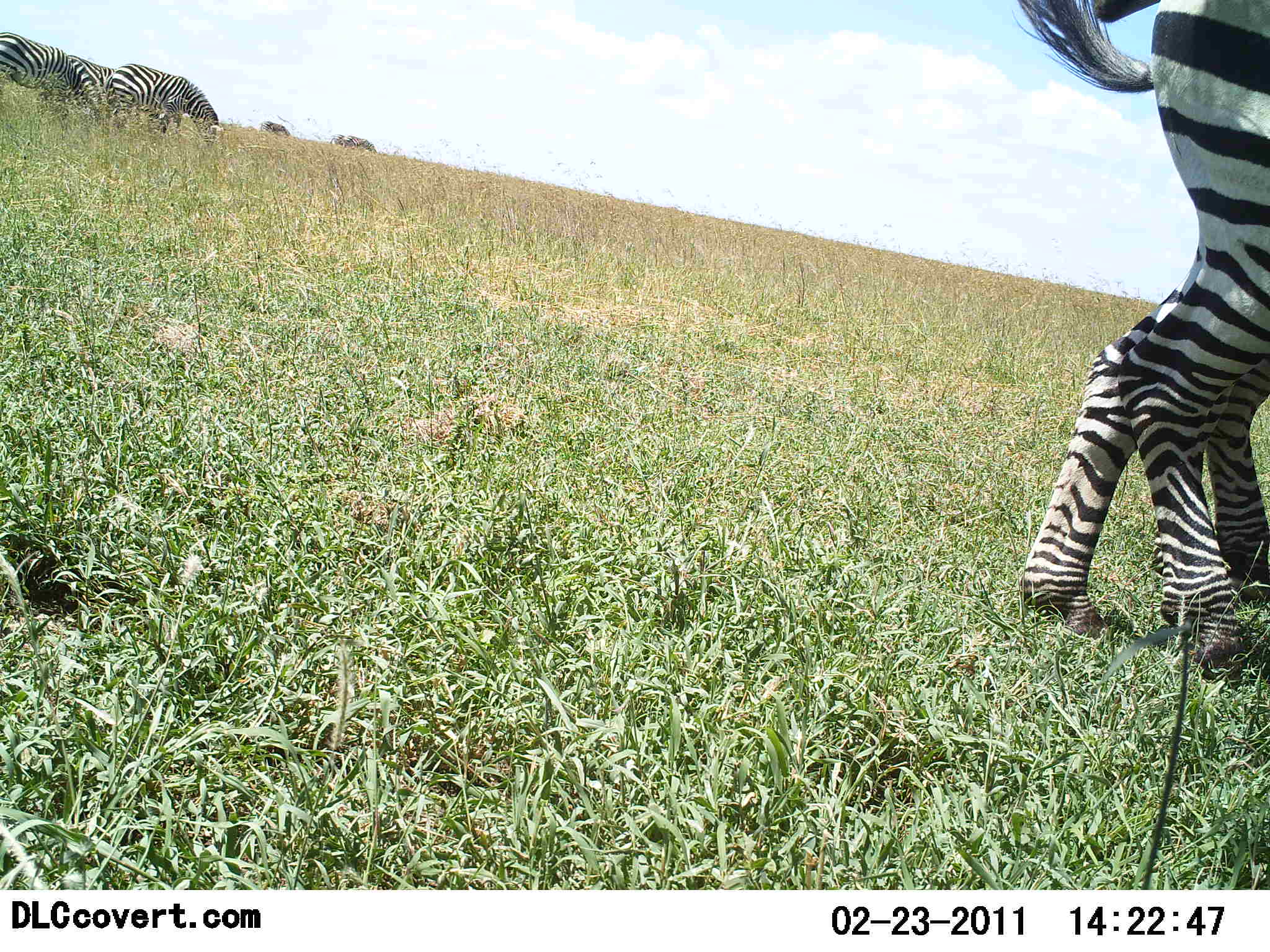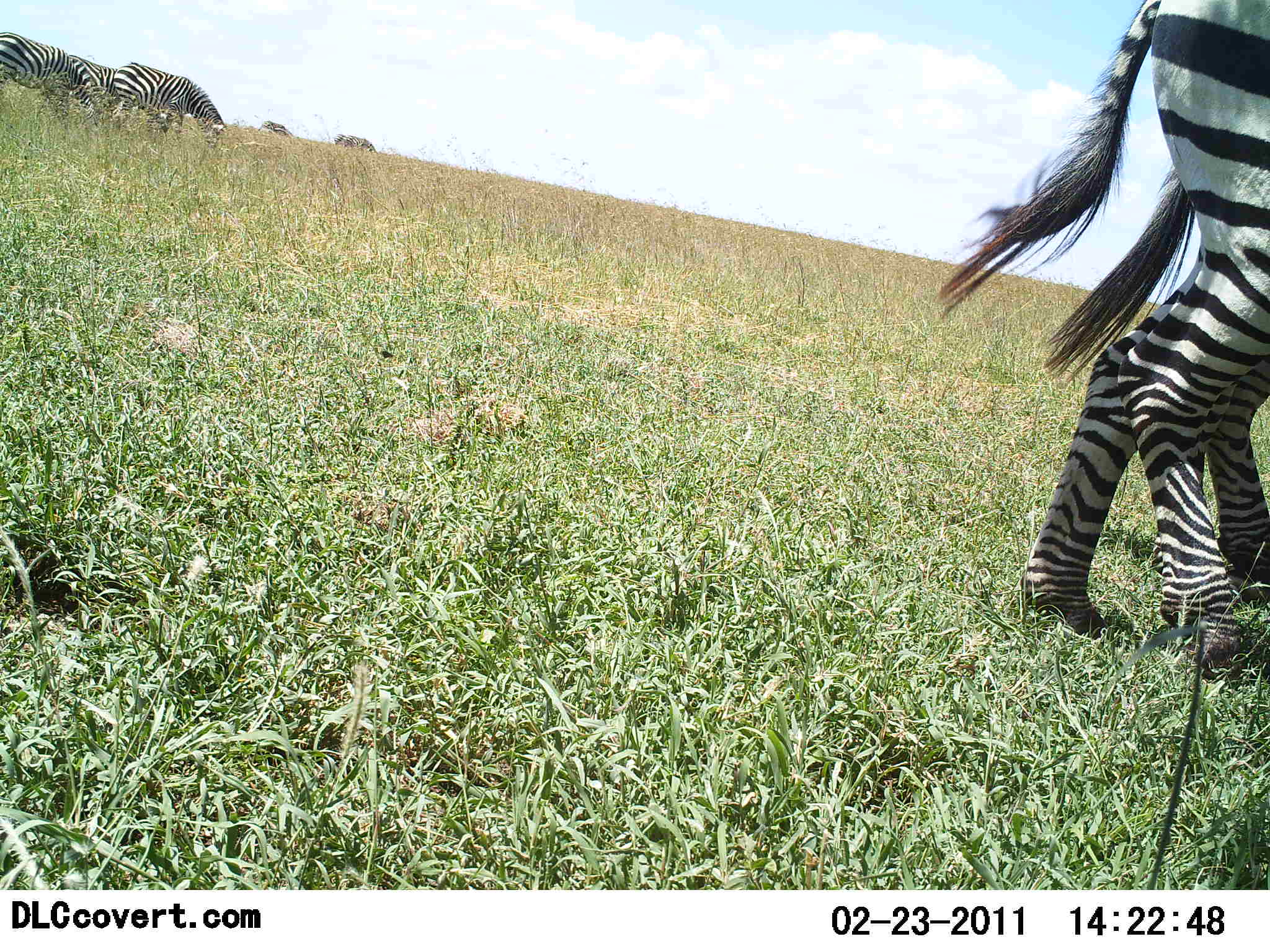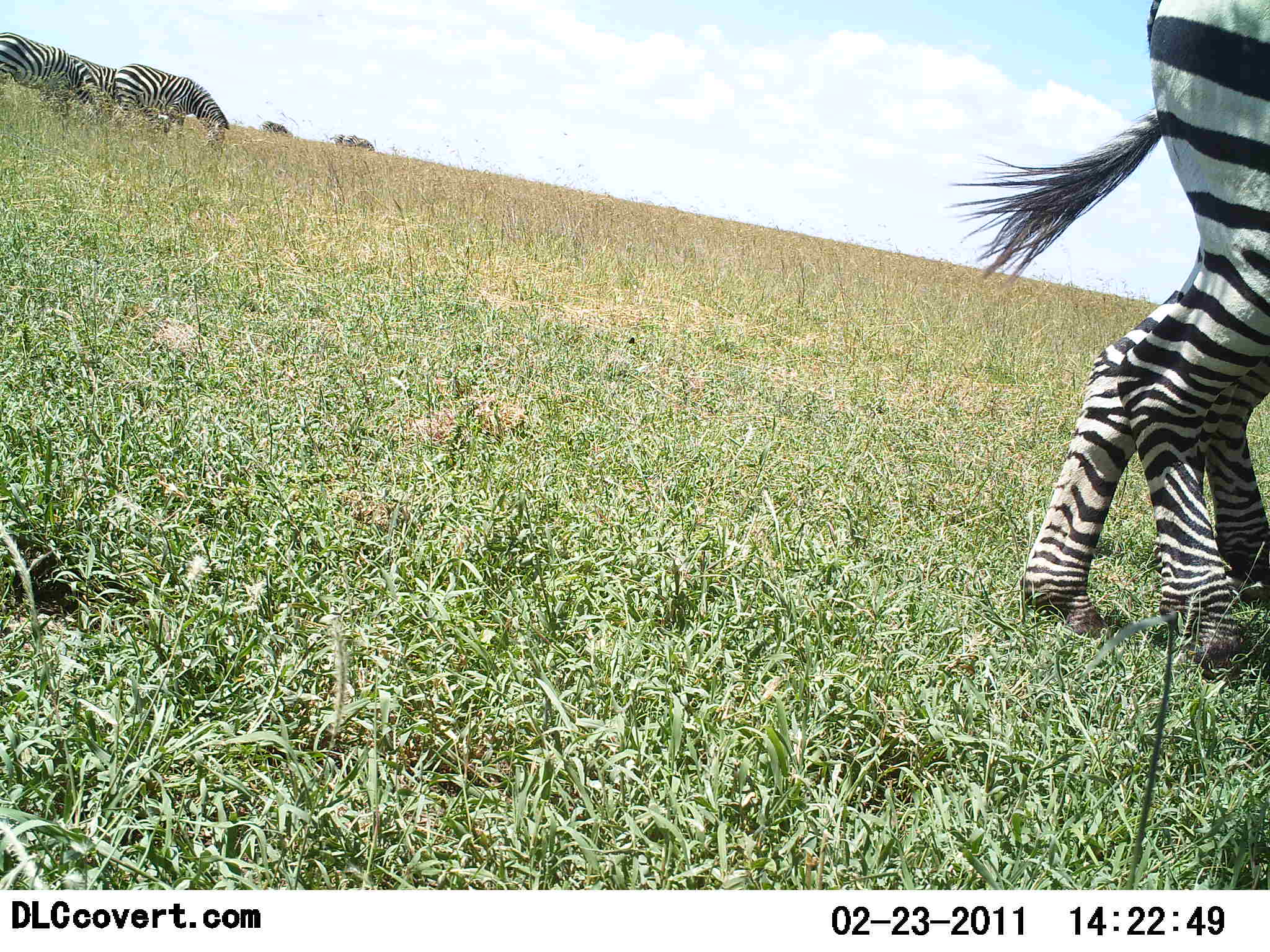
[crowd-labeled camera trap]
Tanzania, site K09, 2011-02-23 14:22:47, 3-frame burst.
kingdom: Animalia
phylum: Chordata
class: Mammalia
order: Perissodactyla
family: Equidae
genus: Equus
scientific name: Equus quagga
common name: plains zebra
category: zebra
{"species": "zebra (plains zebra) (Equus quagga)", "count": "5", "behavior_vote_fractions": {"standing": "42%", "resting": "8%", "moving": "33%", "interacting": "0%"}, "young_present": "0%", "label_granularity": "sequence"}